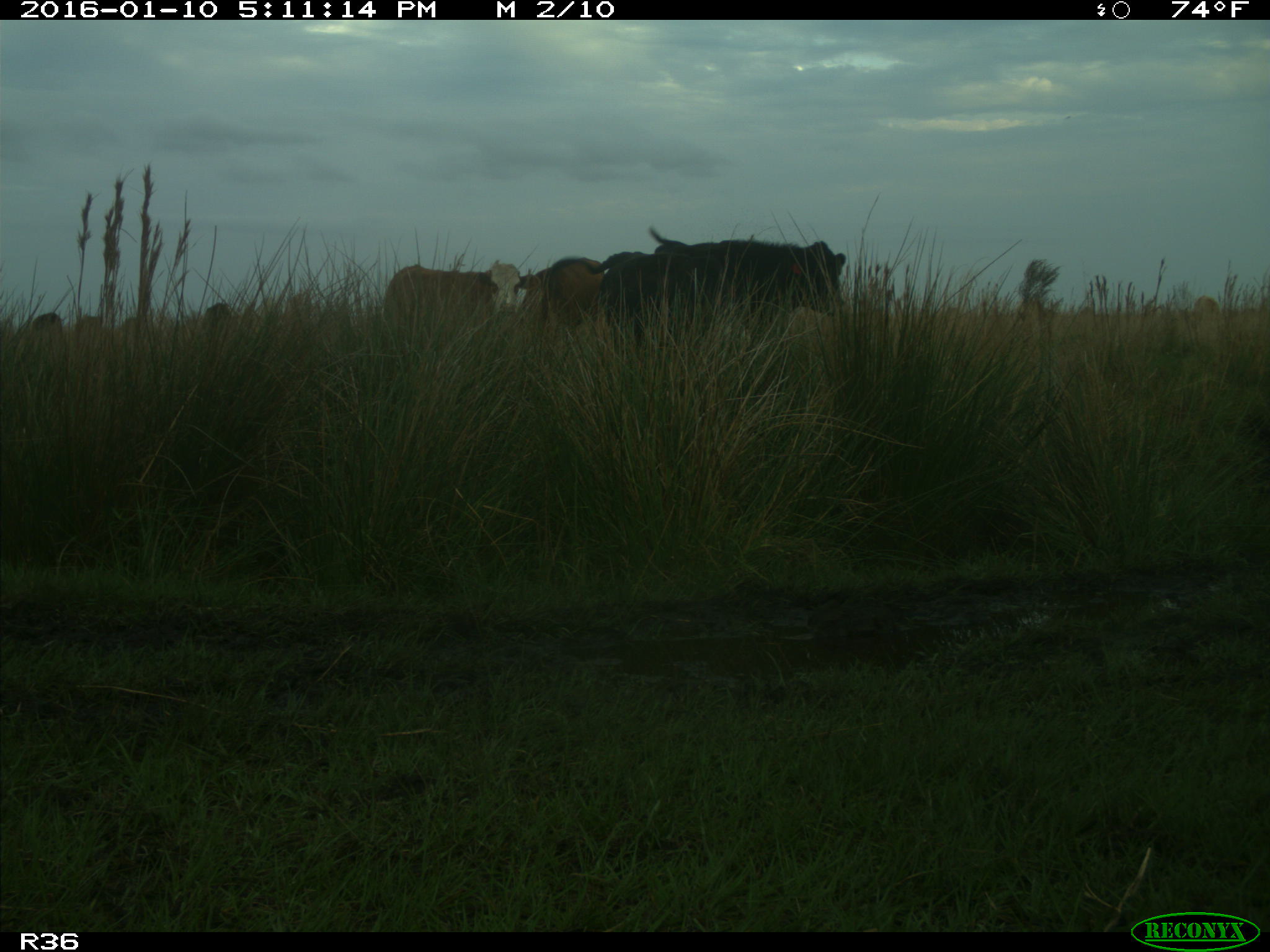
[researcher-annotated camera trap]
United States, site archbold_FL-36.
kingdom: Animalia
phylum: Chordata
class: Mammalia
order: Artiodactyla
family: Bovidae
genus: Bos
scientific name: Bos taurus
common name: domestic cow